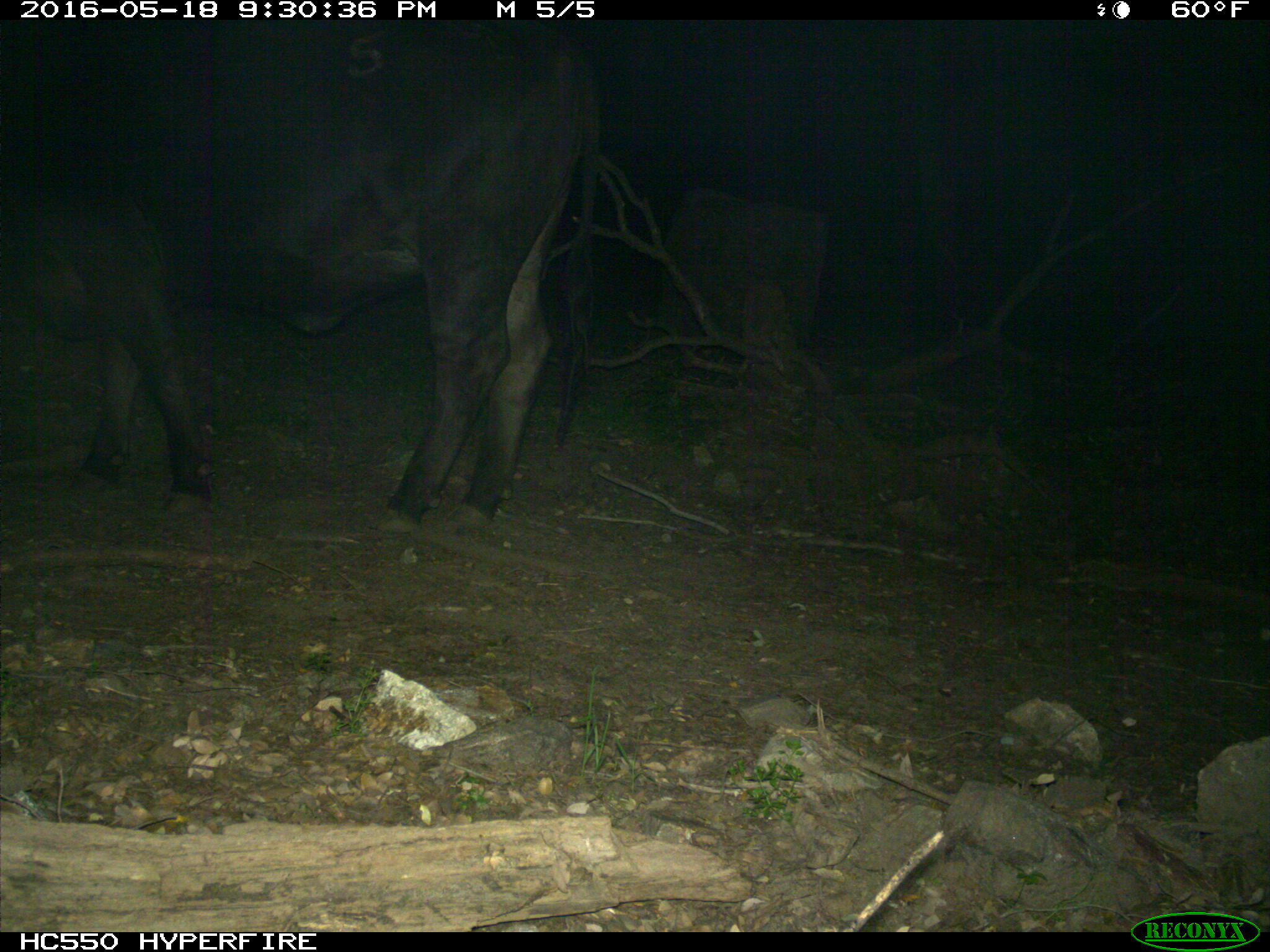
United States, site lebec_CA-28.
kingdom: Animalia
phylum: Chordata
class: Mammalia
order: Artiodactyla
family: Bovidae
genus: Bos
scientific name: Bos taurus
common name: domestic cow